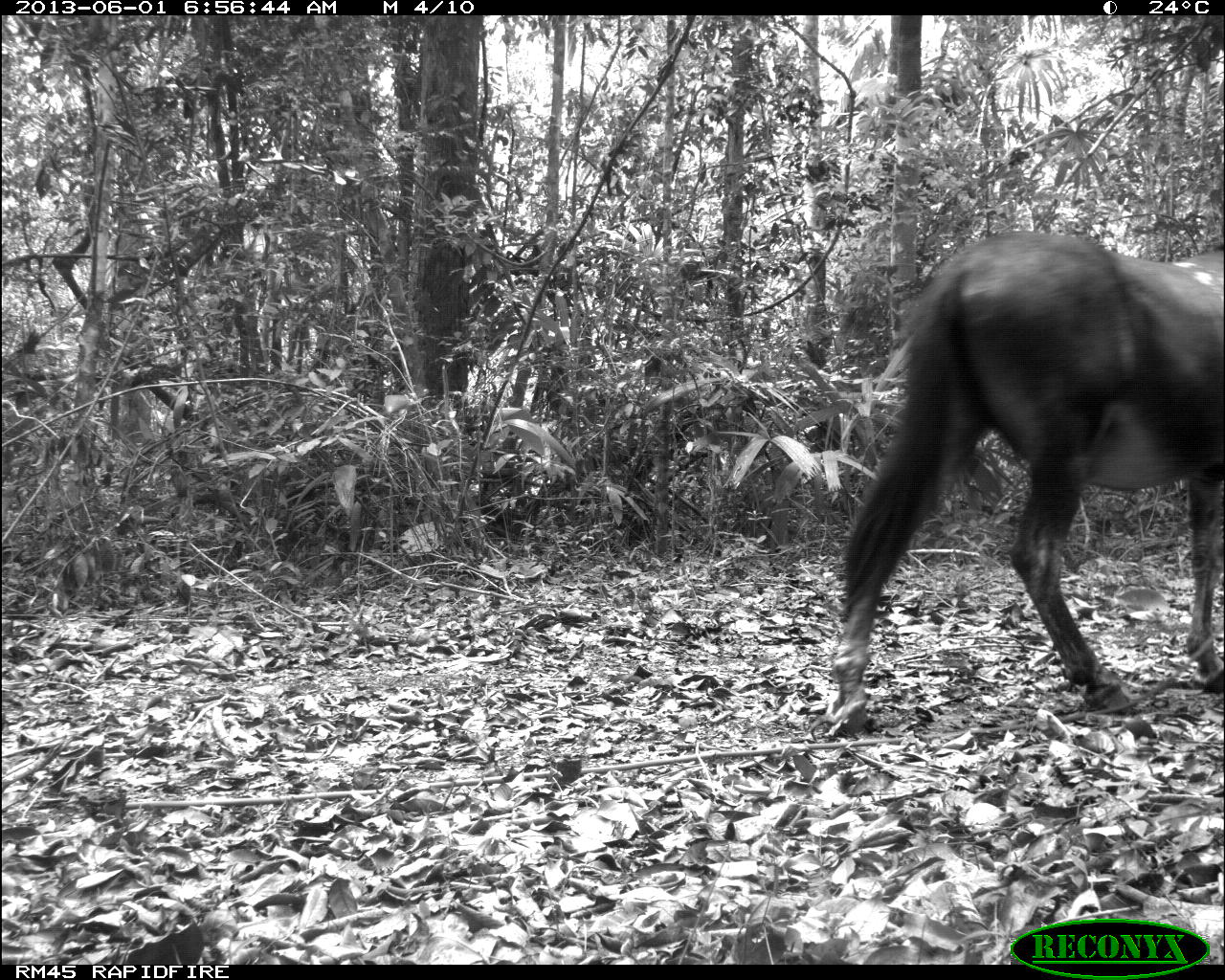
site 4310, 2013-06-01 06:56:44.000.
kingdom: Animalia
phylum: Chordata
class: Mammalia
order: Perissodactyla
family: Equidae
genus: Equus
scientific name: Equus ferus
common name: wild horse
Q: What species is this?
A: Equus ferus (wild horse).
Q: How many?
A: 1.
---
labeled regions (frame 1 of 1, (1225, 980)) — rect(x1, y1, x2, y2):
equus ferus: rect(823, 228, 1225, 735)